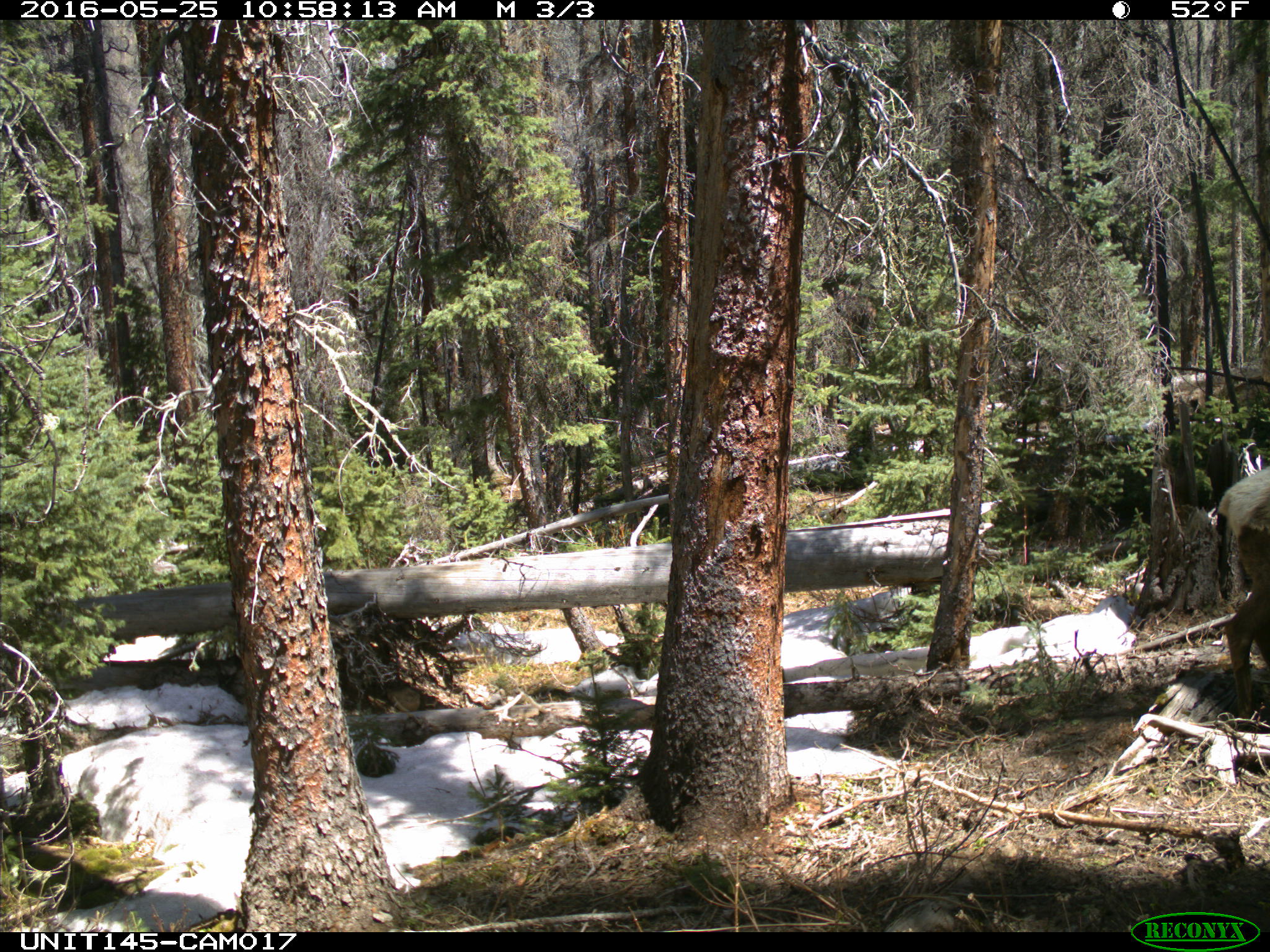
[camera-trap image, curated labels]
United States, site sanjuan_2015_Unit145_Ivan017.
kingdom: Animalia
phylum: Chordata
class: Mammalia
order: Artiodactyla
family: Cervidae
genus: Cervus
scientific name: Cervus elaphus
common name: red deer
Cervus elaphus (red deer).